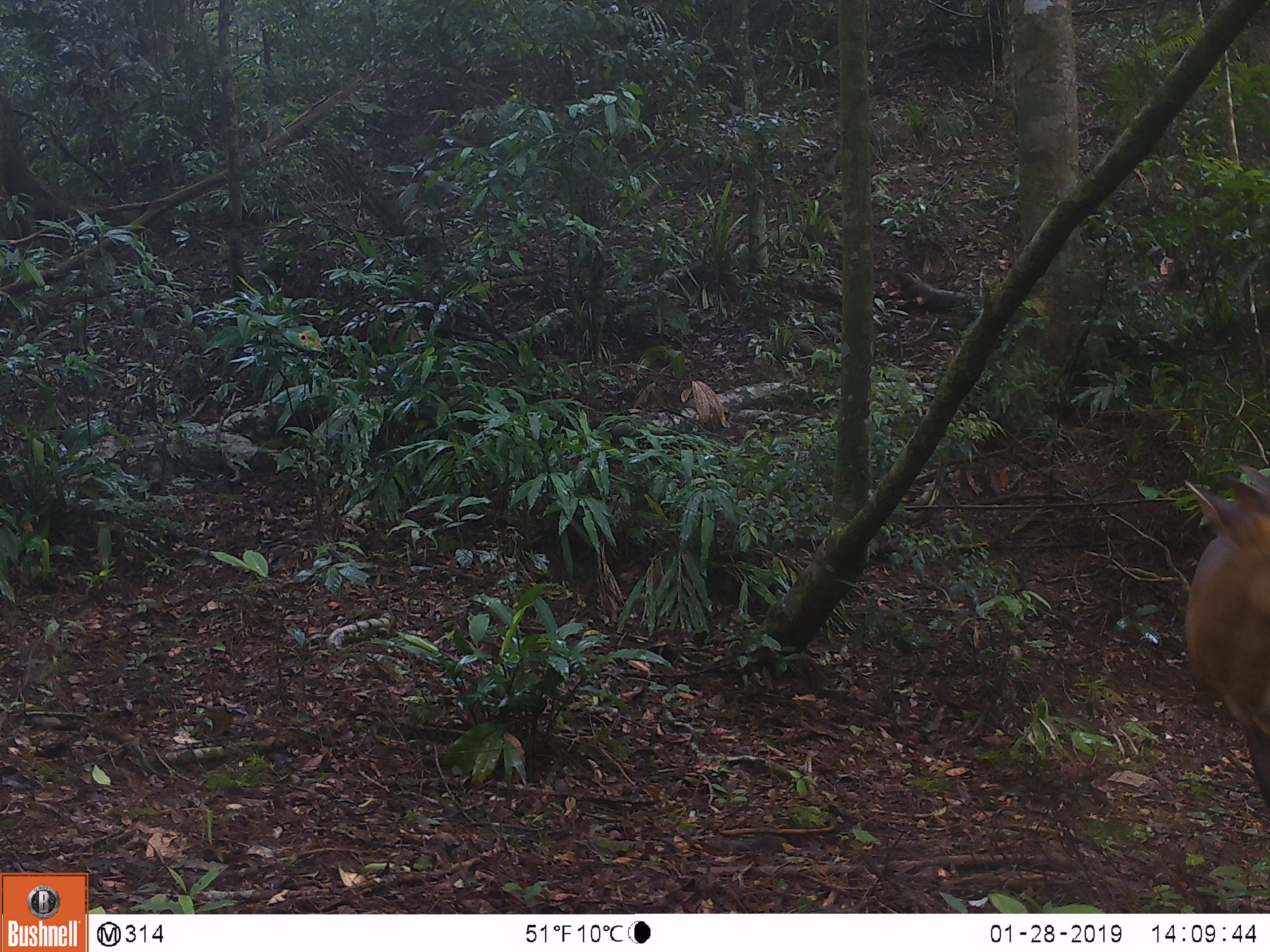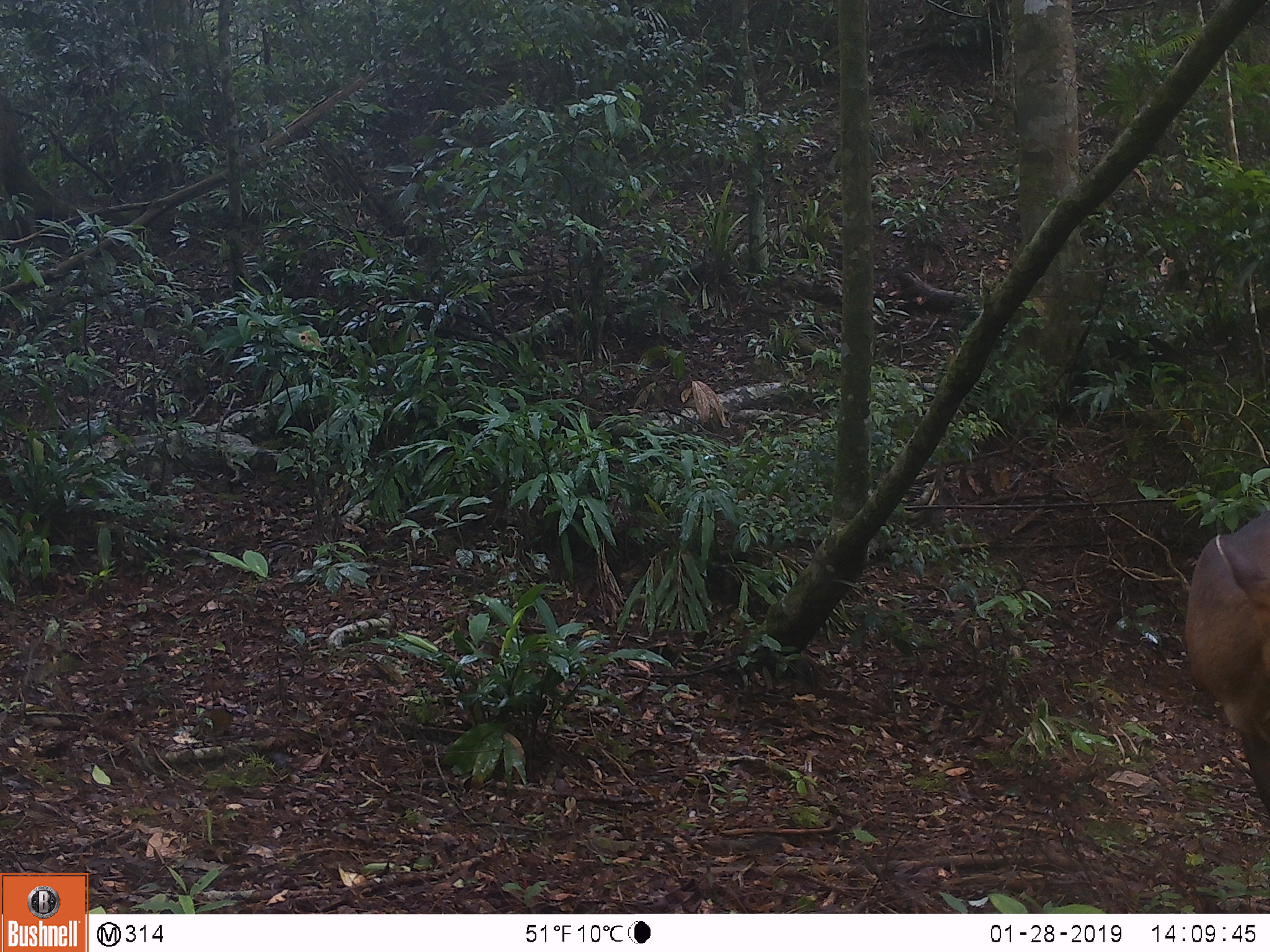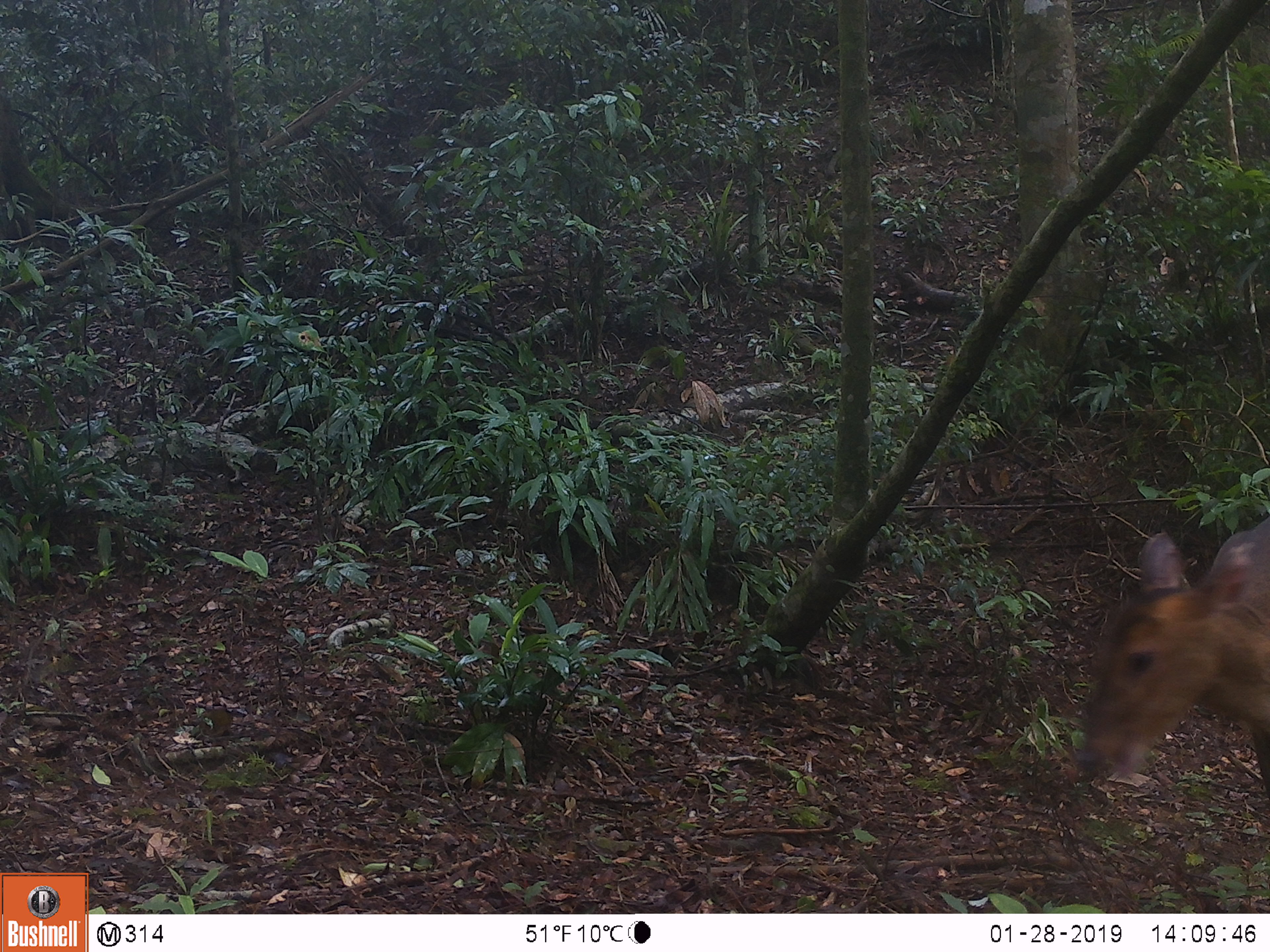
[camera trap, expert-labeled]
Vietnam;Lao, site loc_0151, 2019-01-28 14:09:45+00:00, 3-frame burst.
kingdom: Animalia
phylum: Chordata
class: Mammalia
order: Artiodactyla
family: Cervidae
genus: Muntiacus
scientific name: Muntiacus vuquangensis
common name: large-antlered muntjac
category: large antlered muntjac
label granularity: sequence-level